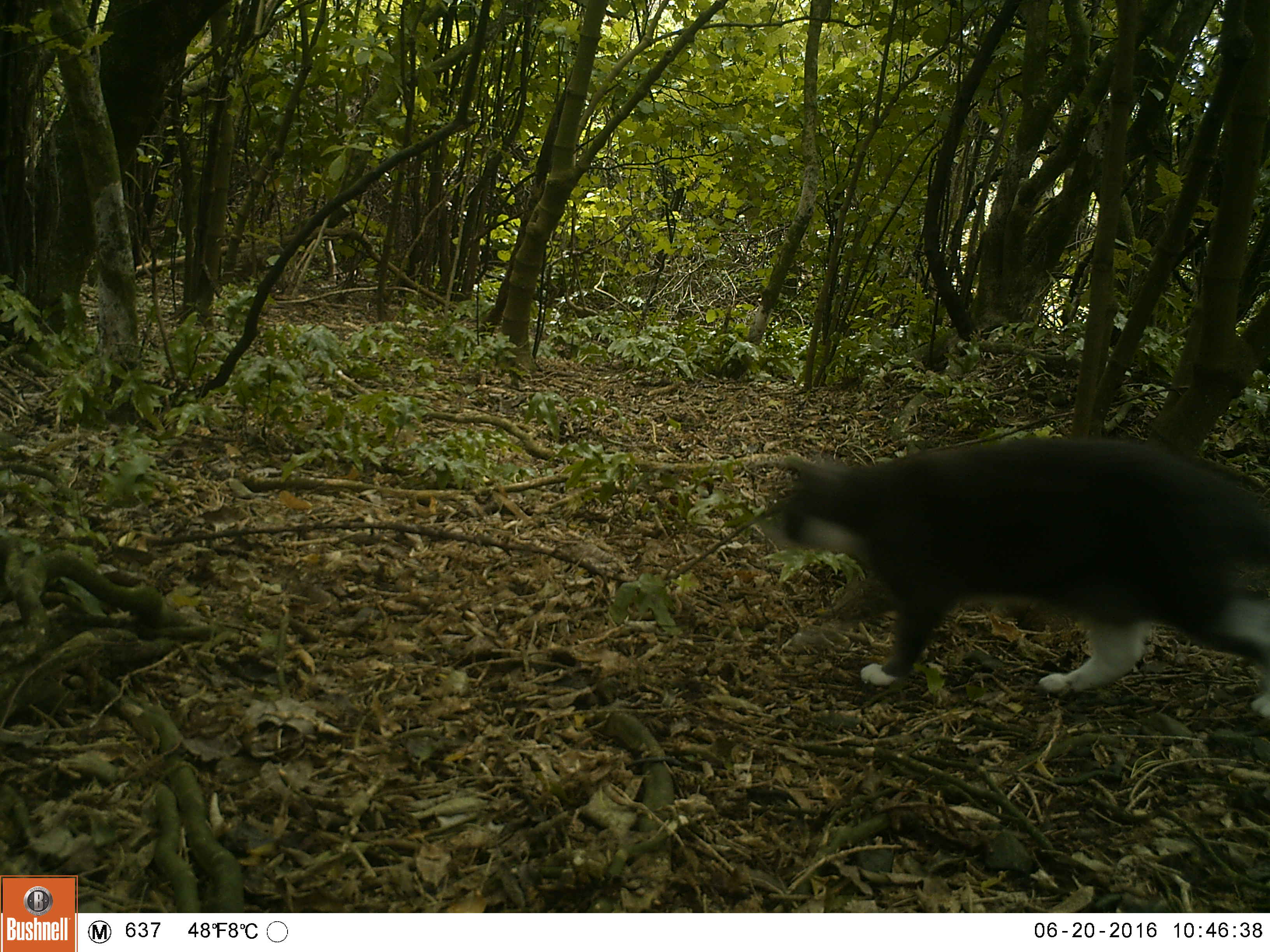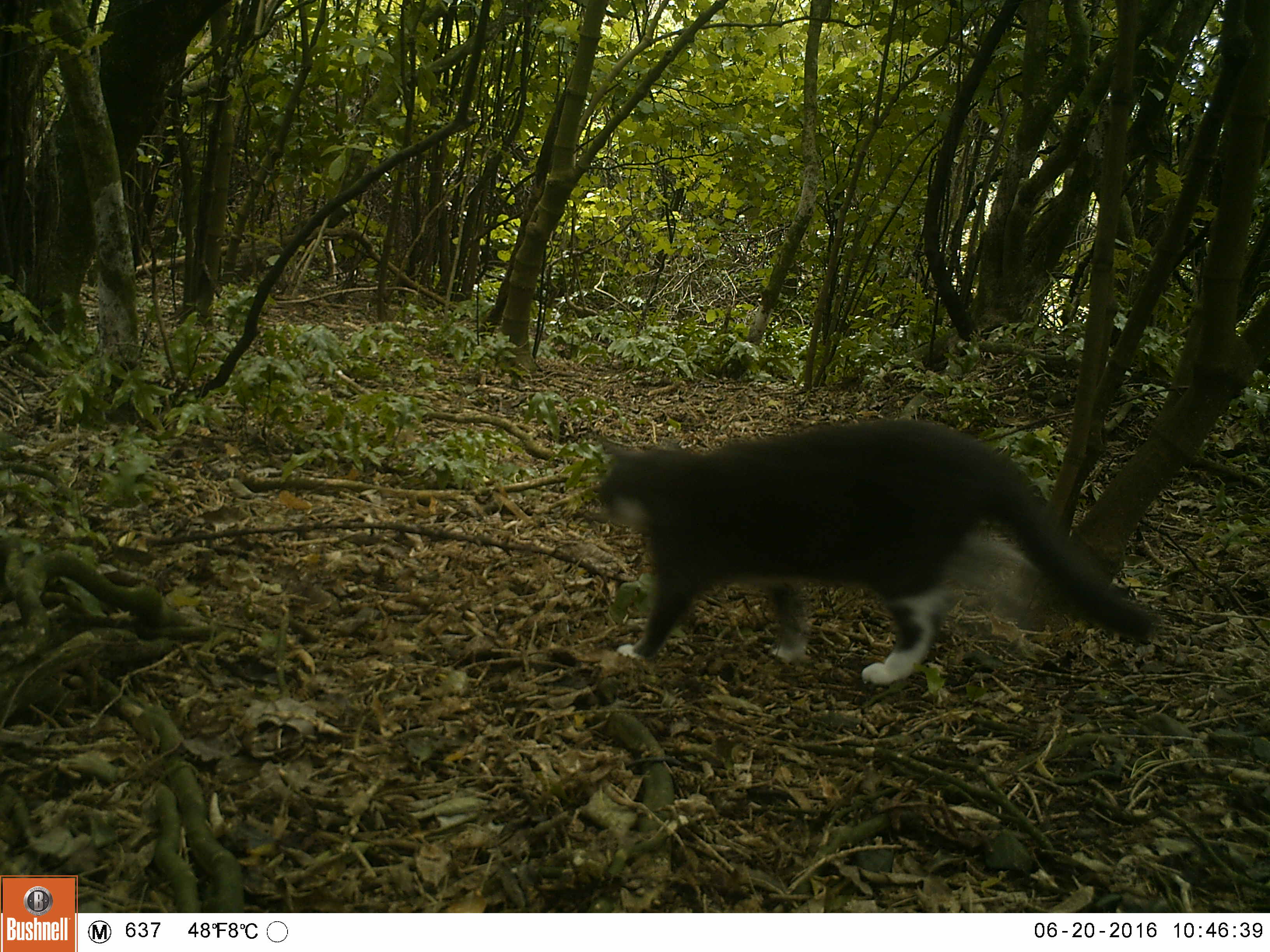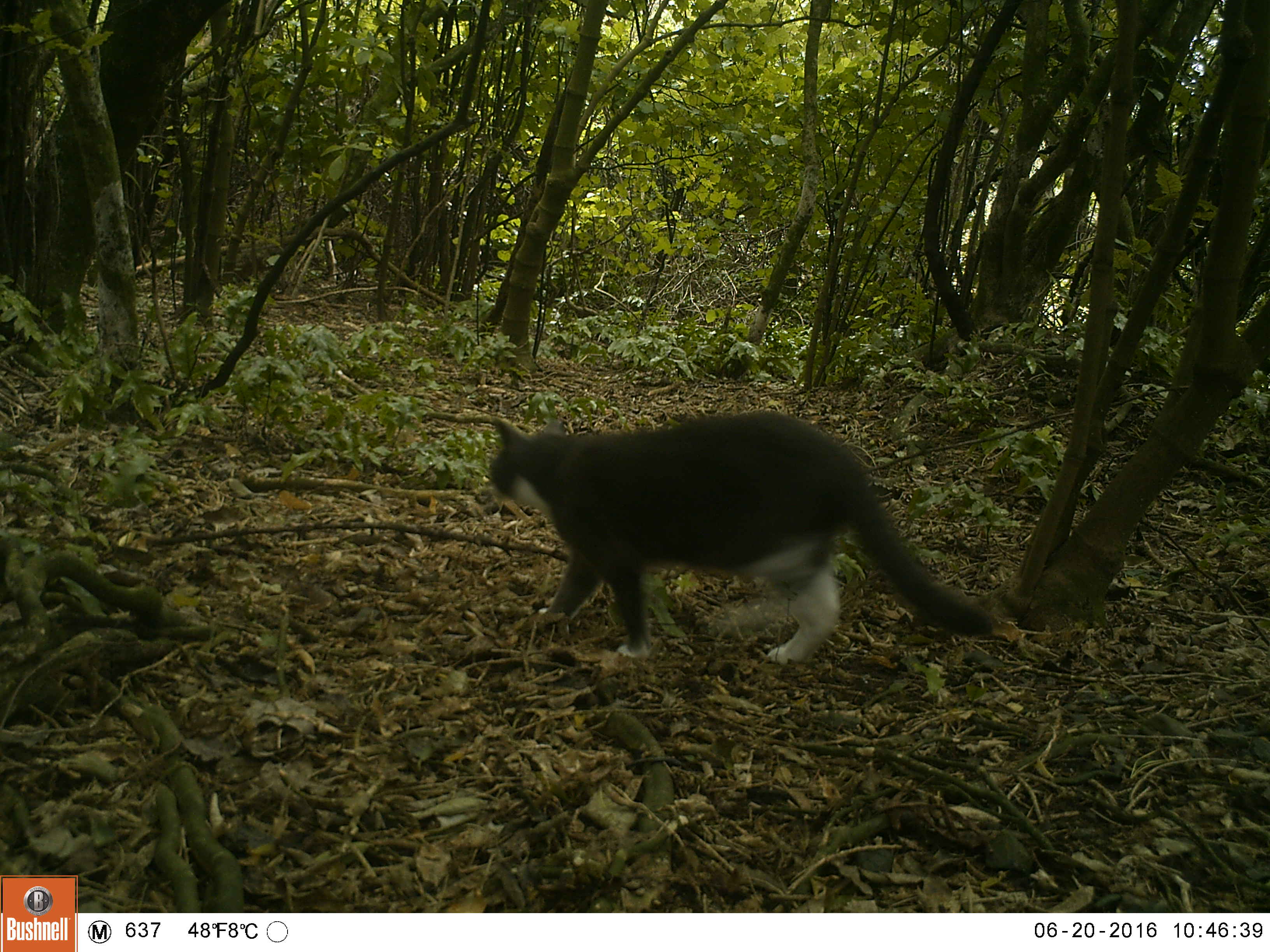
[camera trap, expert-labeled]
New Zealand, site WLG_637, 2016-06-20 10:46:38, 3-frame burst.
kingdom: Animalia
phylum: Chordata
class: Mammalia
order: Carnivora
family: Felidae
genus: Felis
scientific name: Felis catus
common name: domestic cat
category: cat